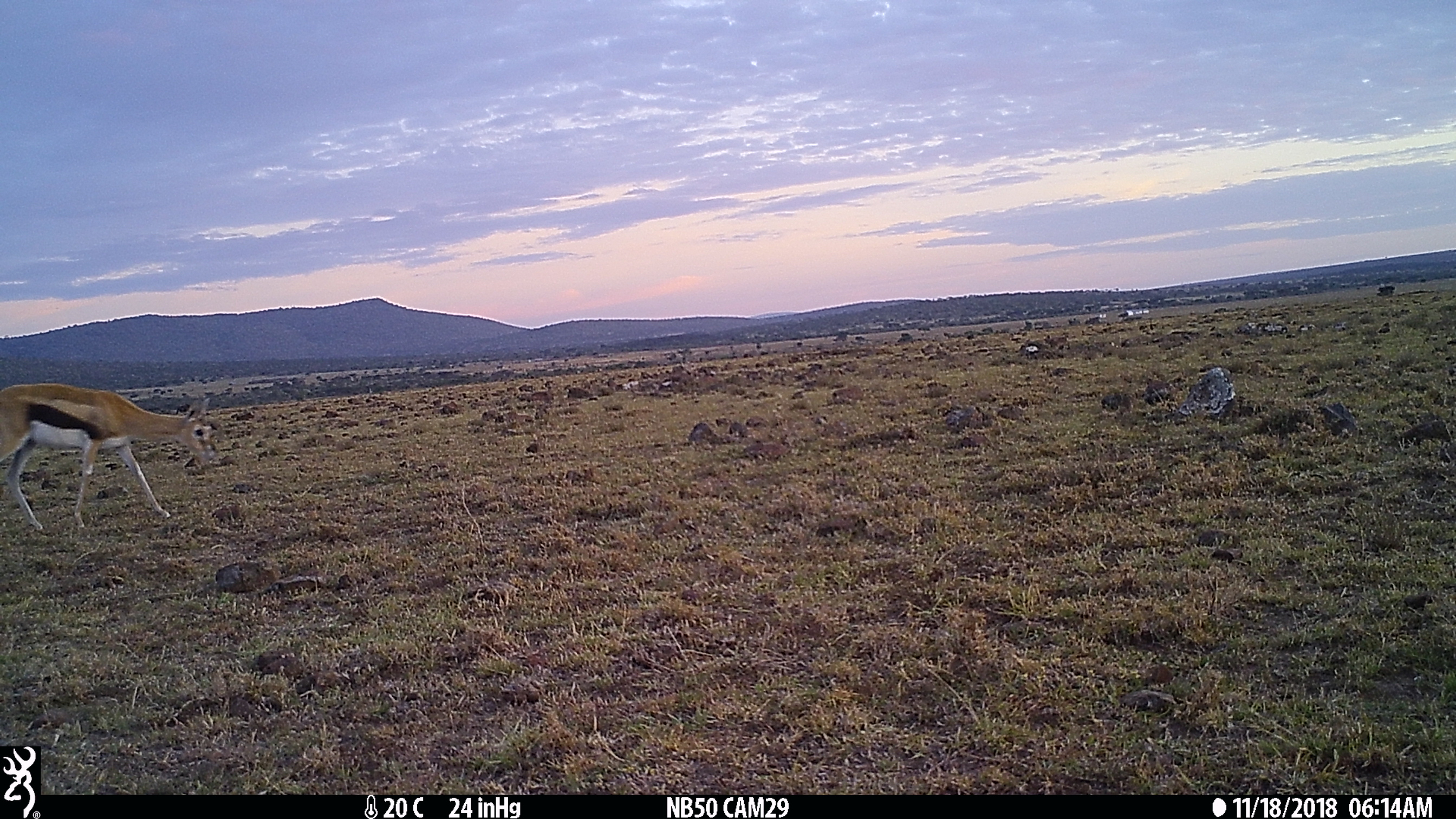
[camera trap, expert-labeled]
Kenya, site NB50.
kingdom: Animalia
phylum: Chordata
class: Mammalia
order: Artiodactyla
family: Bovidae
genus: Eudorcas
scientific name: Eudorcas thomsonii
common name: thomon's gazelle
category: gazelle thomsons